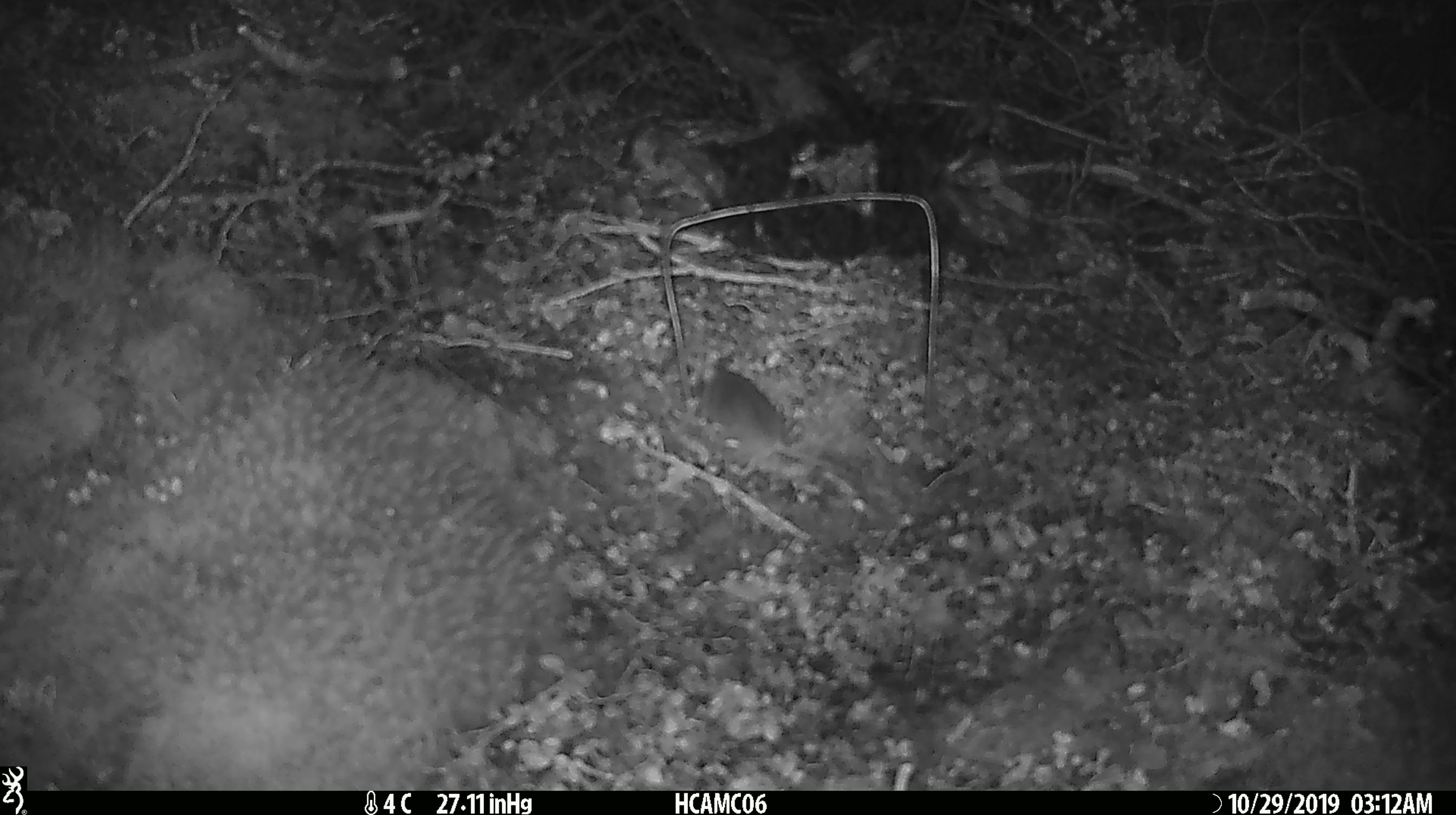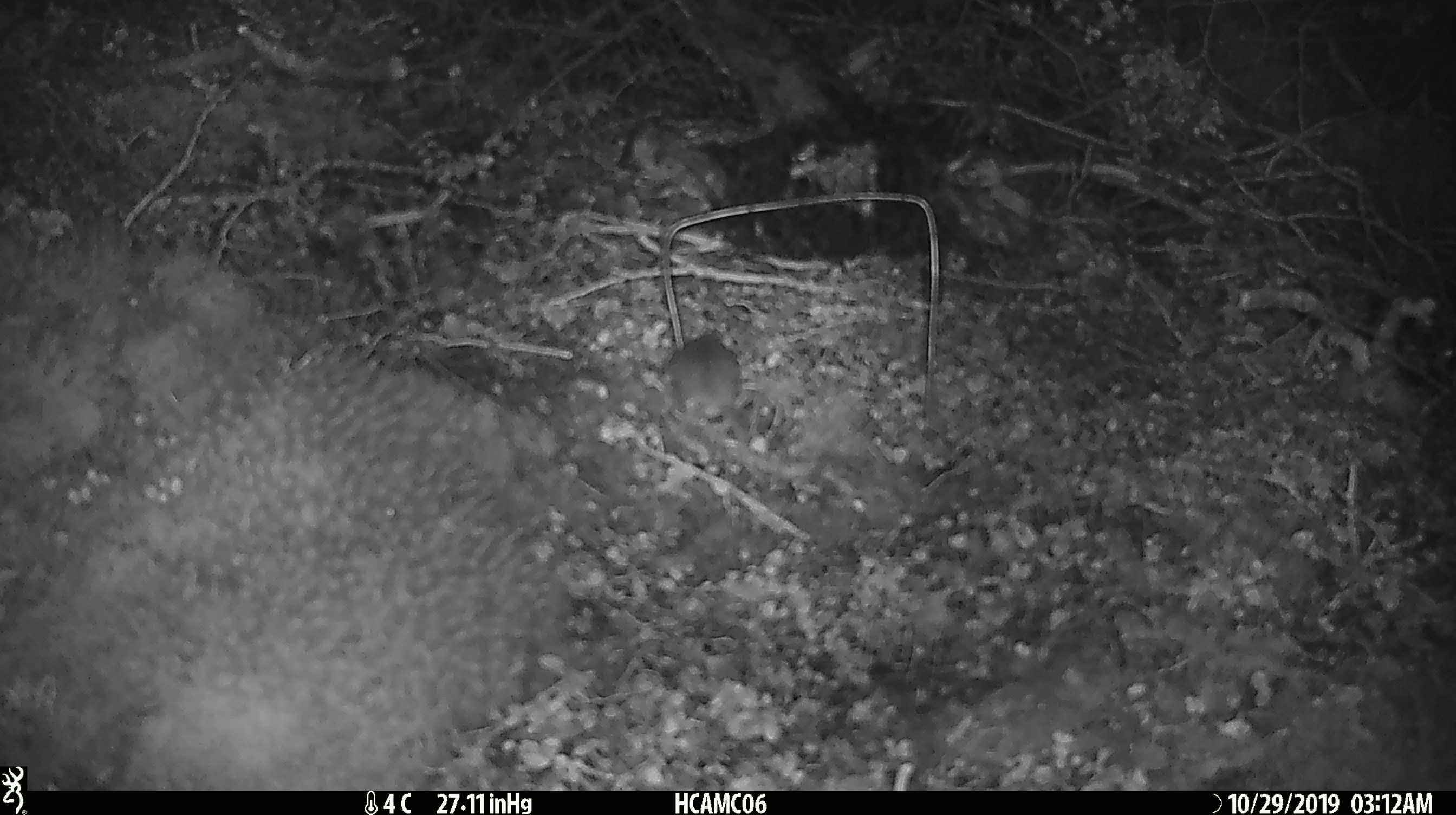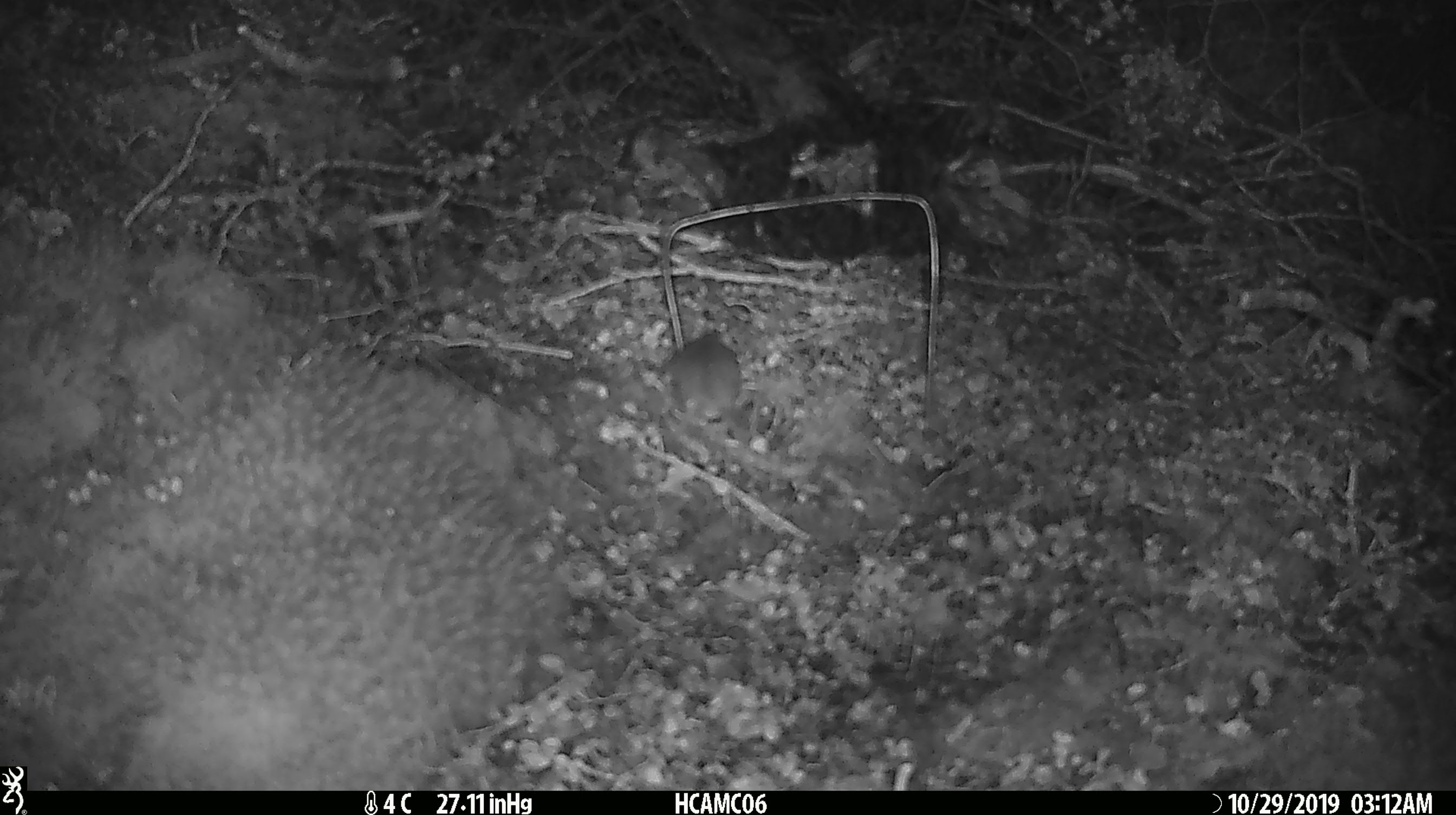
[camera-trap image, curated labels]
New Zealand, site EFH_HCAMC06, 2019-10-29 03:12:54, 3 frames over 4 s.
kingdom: Animalia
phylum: Chordata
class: Mammalia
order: Rodentia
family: Muridae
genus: Mus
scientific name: Mus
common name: mouse